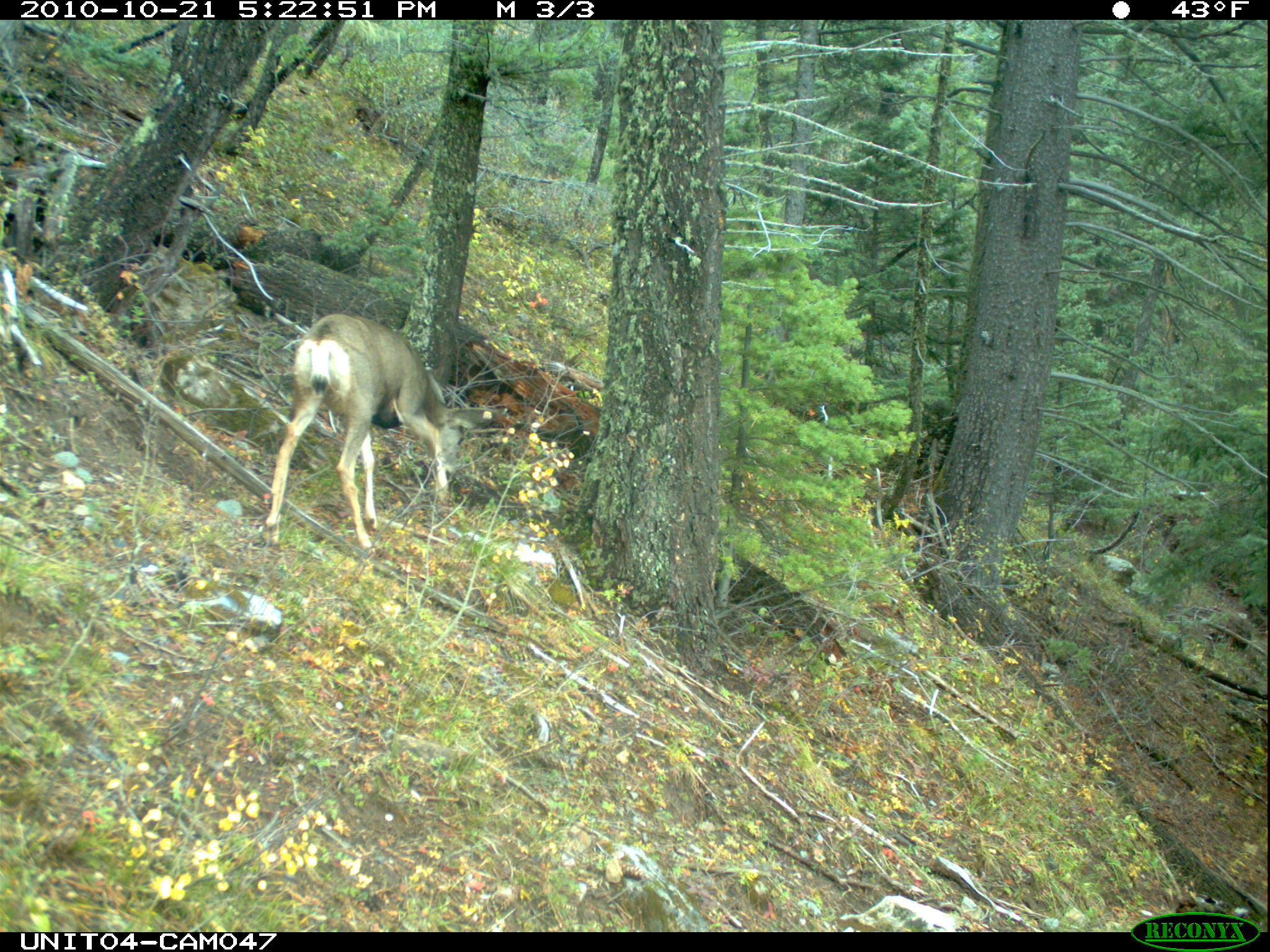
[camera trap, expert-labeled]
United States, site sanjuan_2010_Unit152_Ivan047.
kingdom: Animalia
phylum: Chordata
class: Mammalia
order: Artiodactyla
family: Cervidae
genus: Odocoileus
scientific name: Odocoileus hemionus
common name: mule deer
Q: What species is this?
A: Odocoileus hemionus (mule deer).